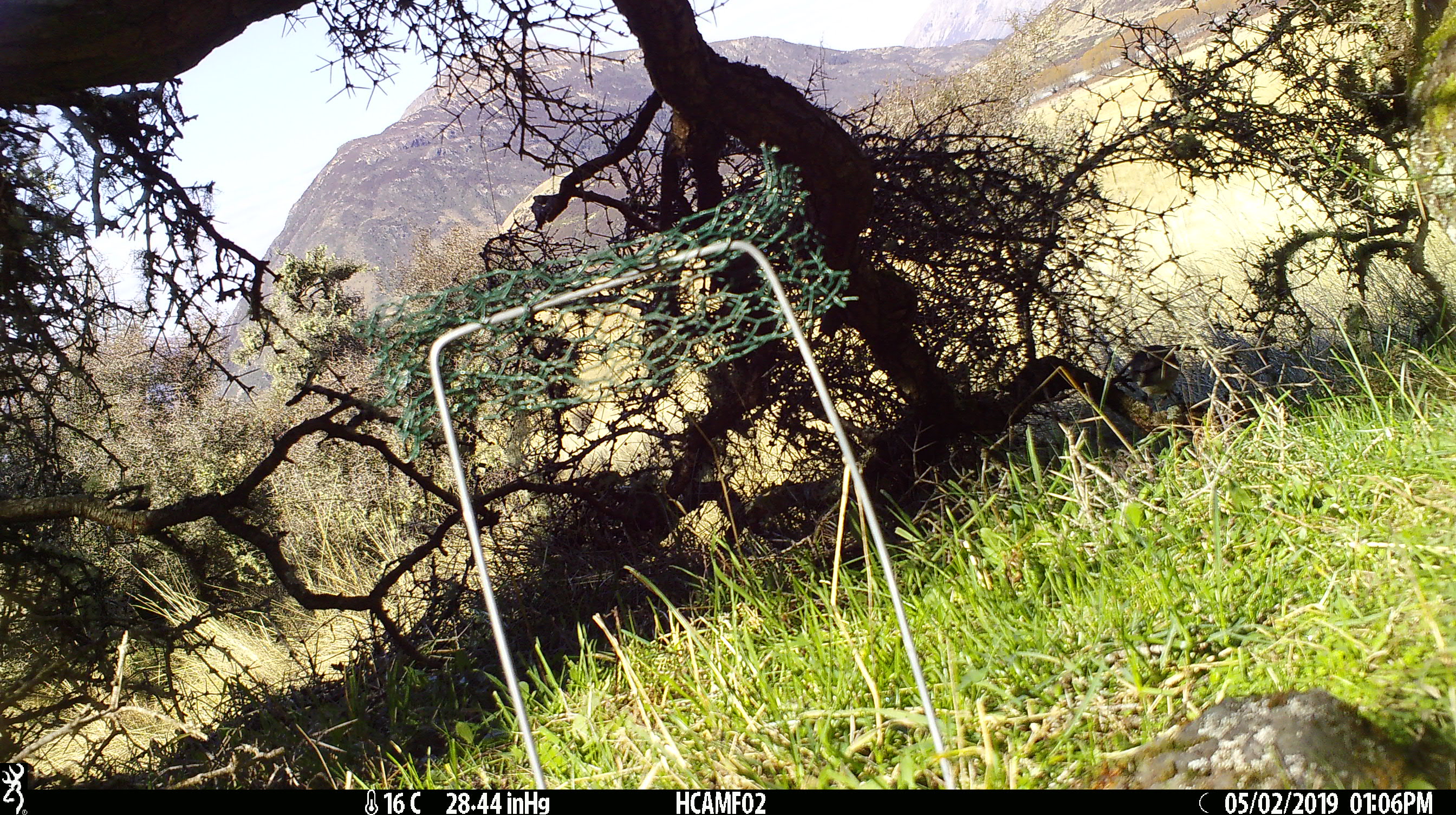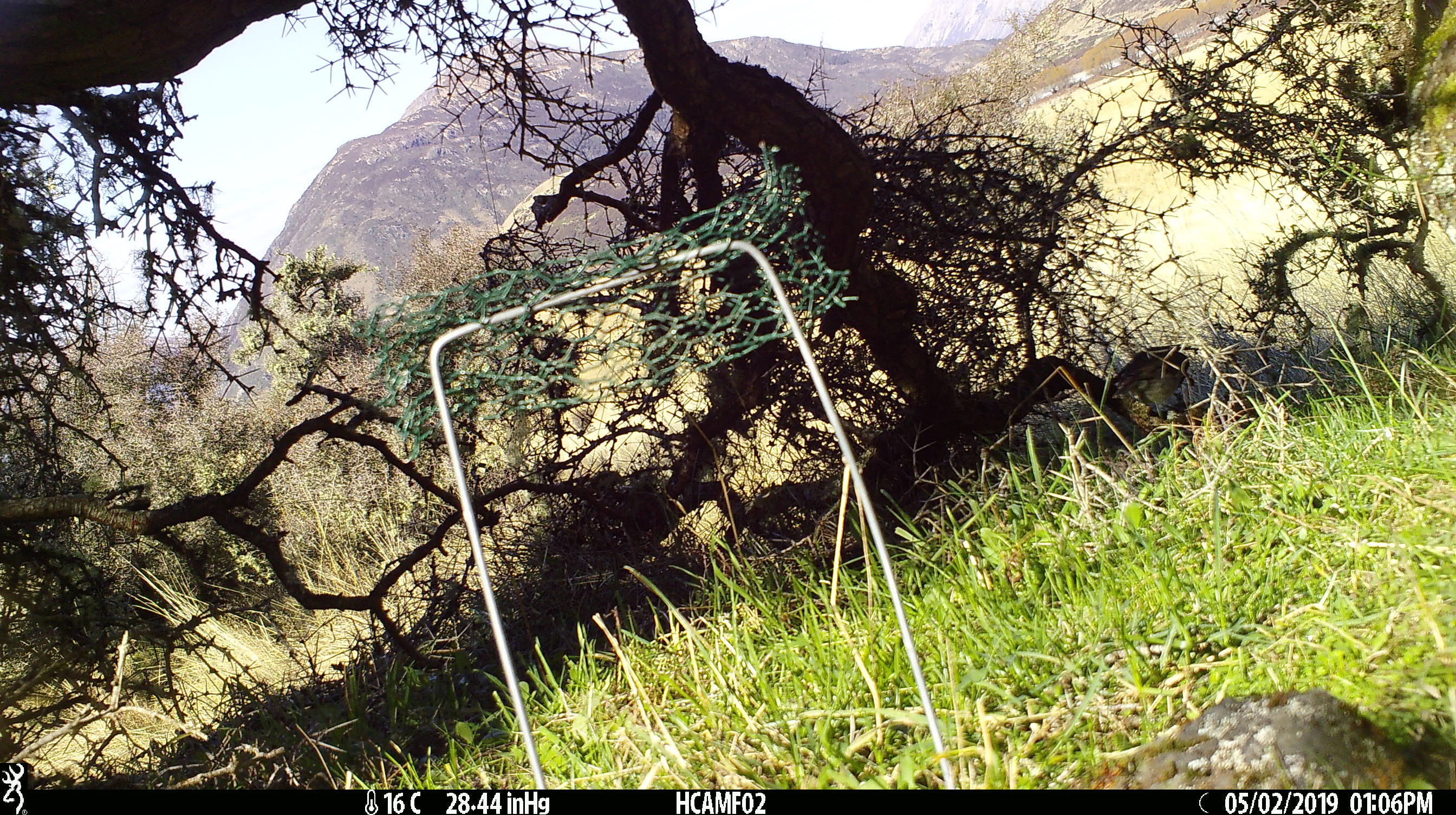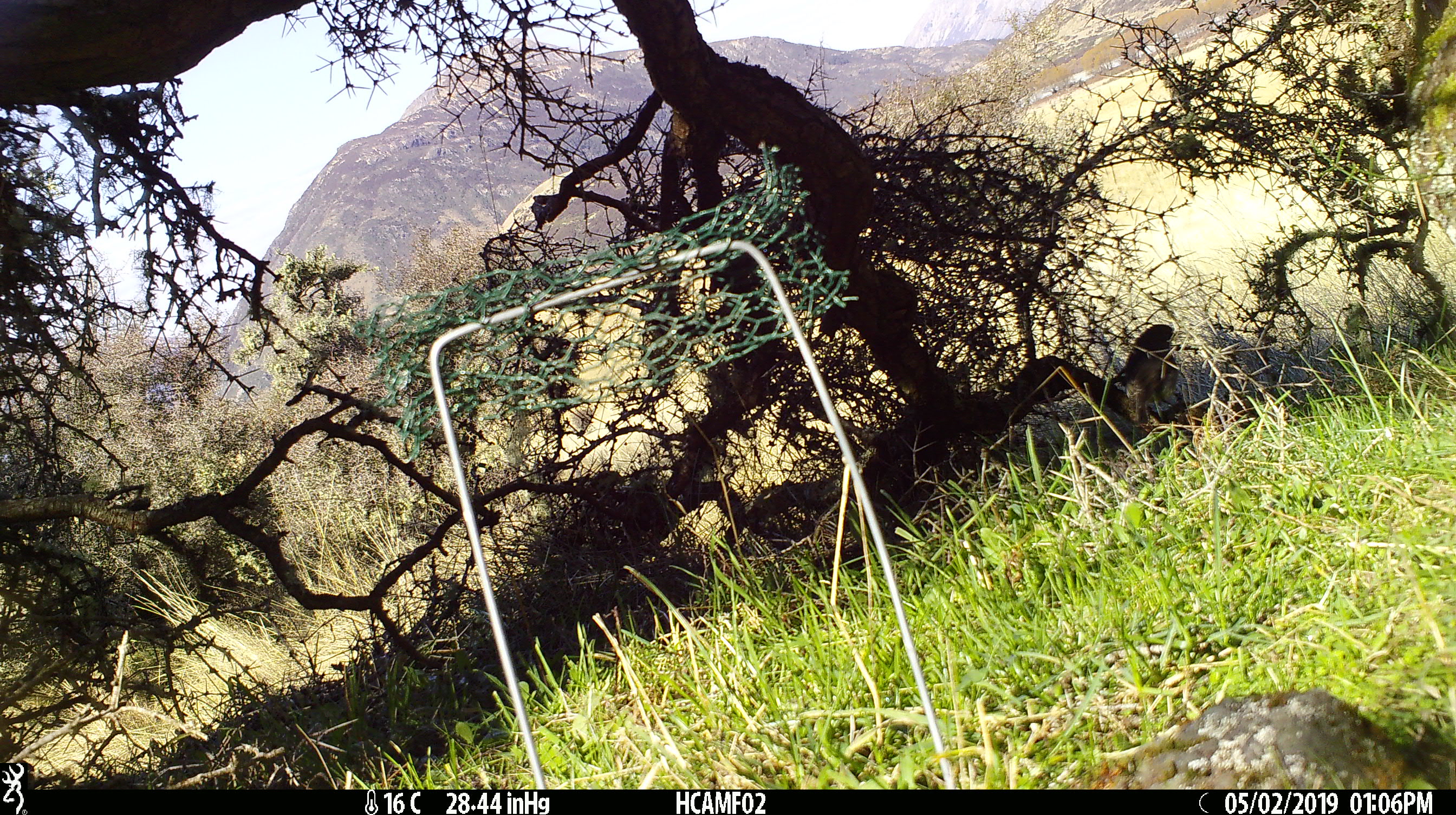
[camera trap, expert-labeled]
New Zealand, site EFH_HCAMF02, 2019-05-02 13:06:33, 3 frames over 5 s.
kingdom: Animalia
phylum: Chordata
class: Aves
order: Passeriformes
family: Petroicidae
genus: Petroica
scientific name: Petroica australis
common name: new zealand robin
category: robin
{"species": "robin (new zealand robin) (Petroica australis)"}